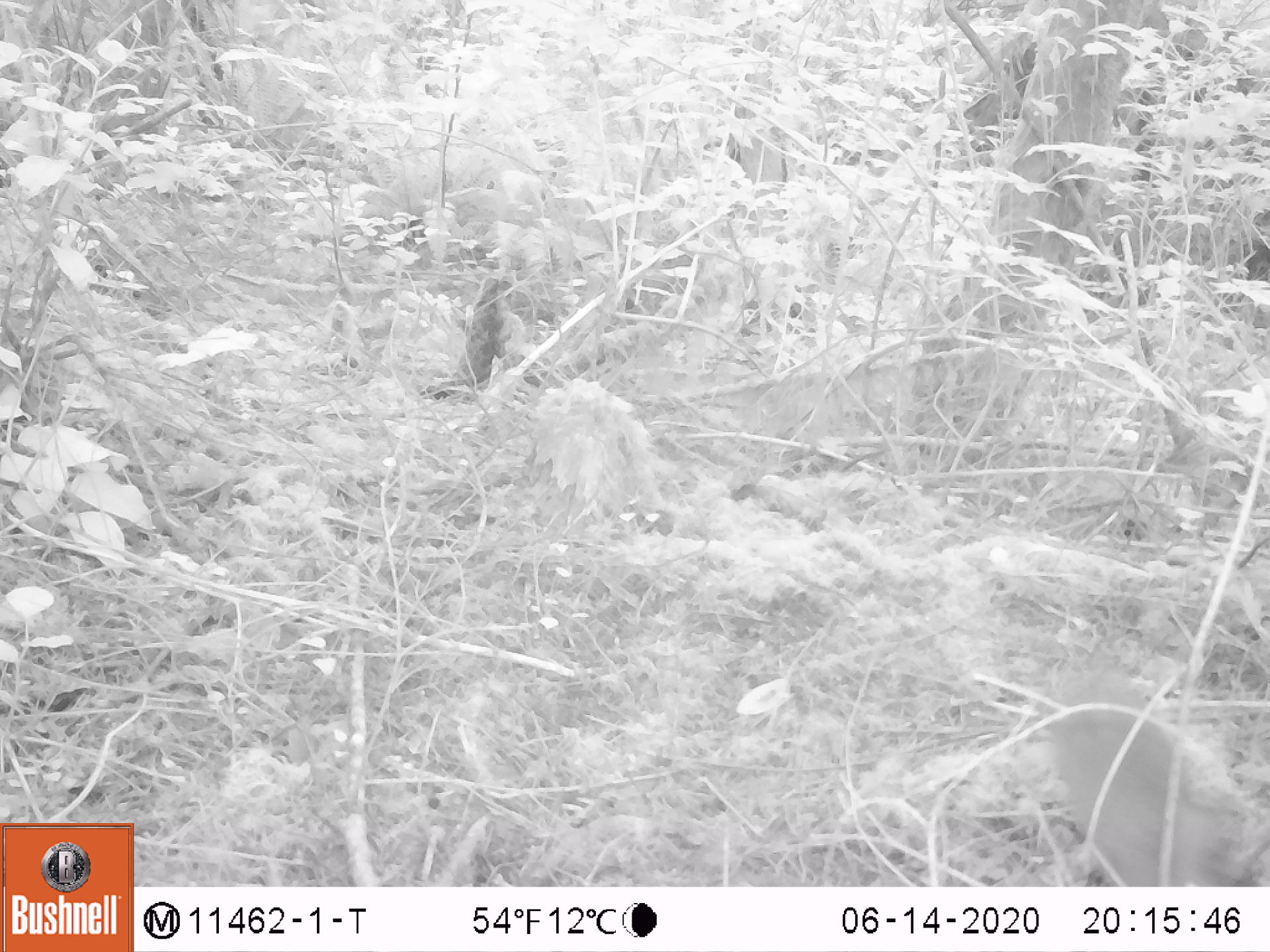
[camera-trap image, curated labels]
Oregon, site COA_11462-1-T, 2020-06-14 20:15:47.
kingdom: Animalia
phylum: Chordata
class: Mammalia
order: Lagomorpha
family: Leporidae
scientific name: Leporidae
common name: hares and rabbits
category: leporidae family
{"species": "leporidae family (hares and rabbits) (Leporidae)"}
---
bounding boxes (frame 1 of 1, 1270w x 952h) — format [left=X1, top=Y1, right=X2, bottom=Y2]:
leporidae family: [left=1036, top=669, right=1263, bottom=878]